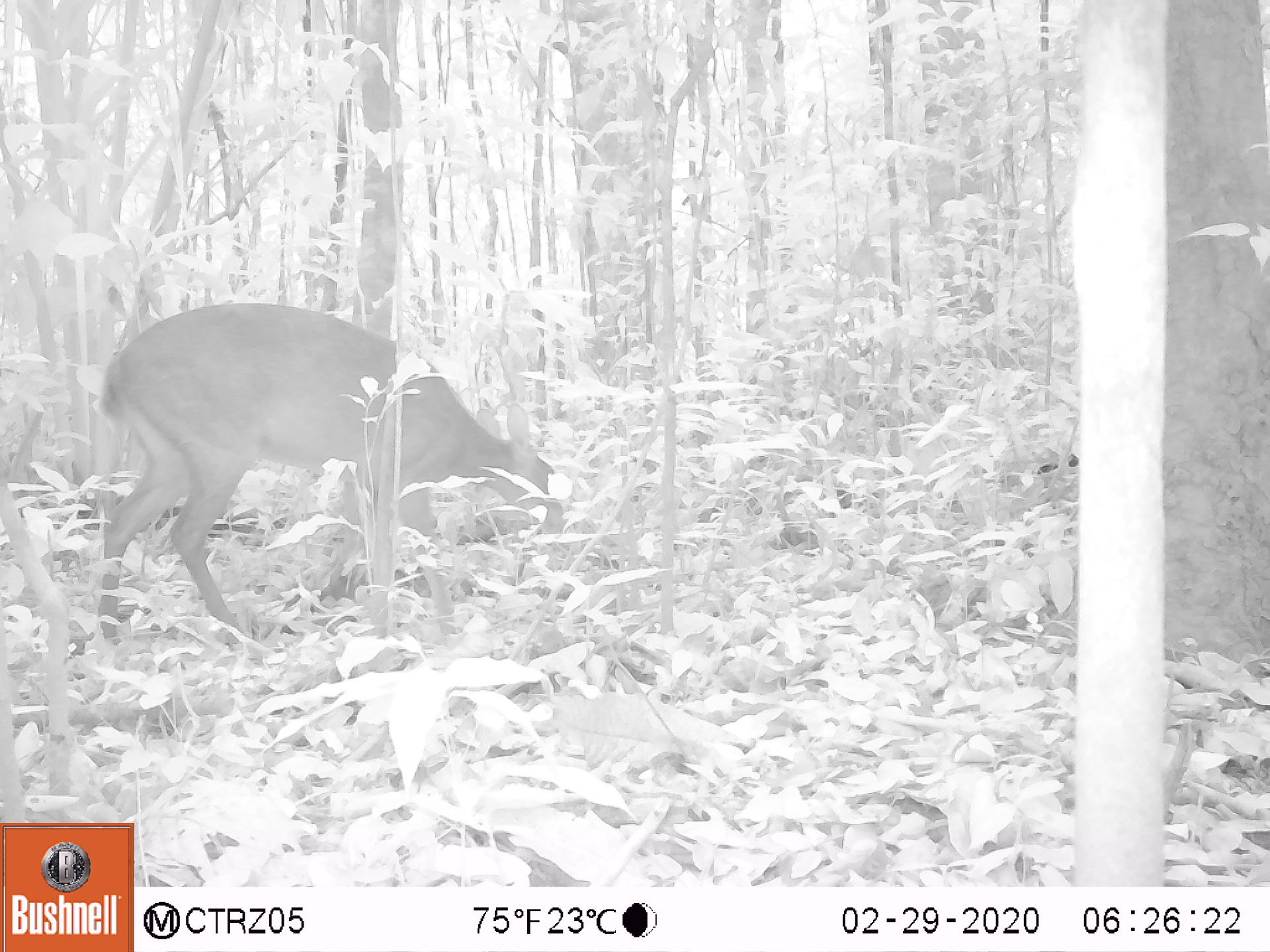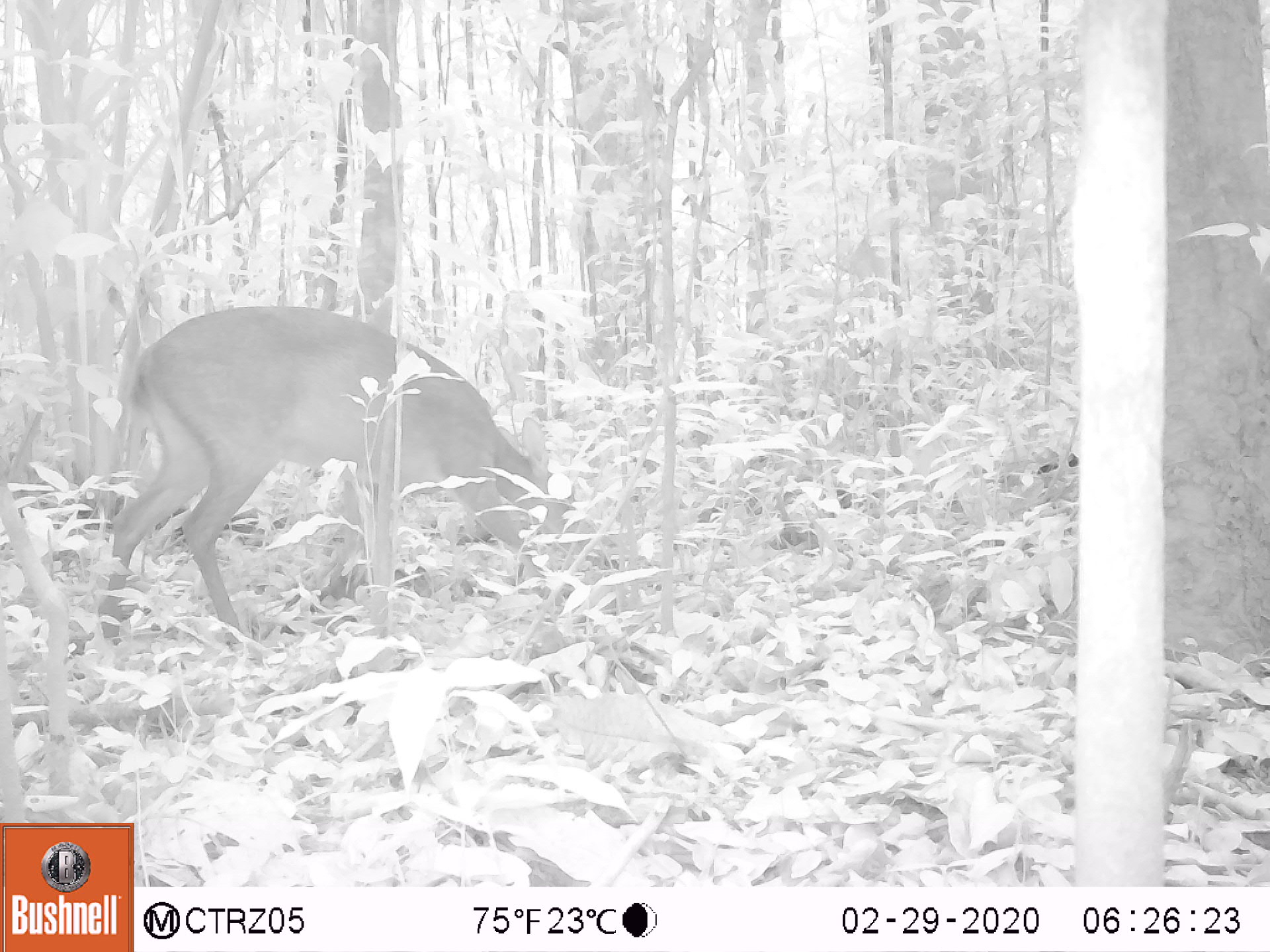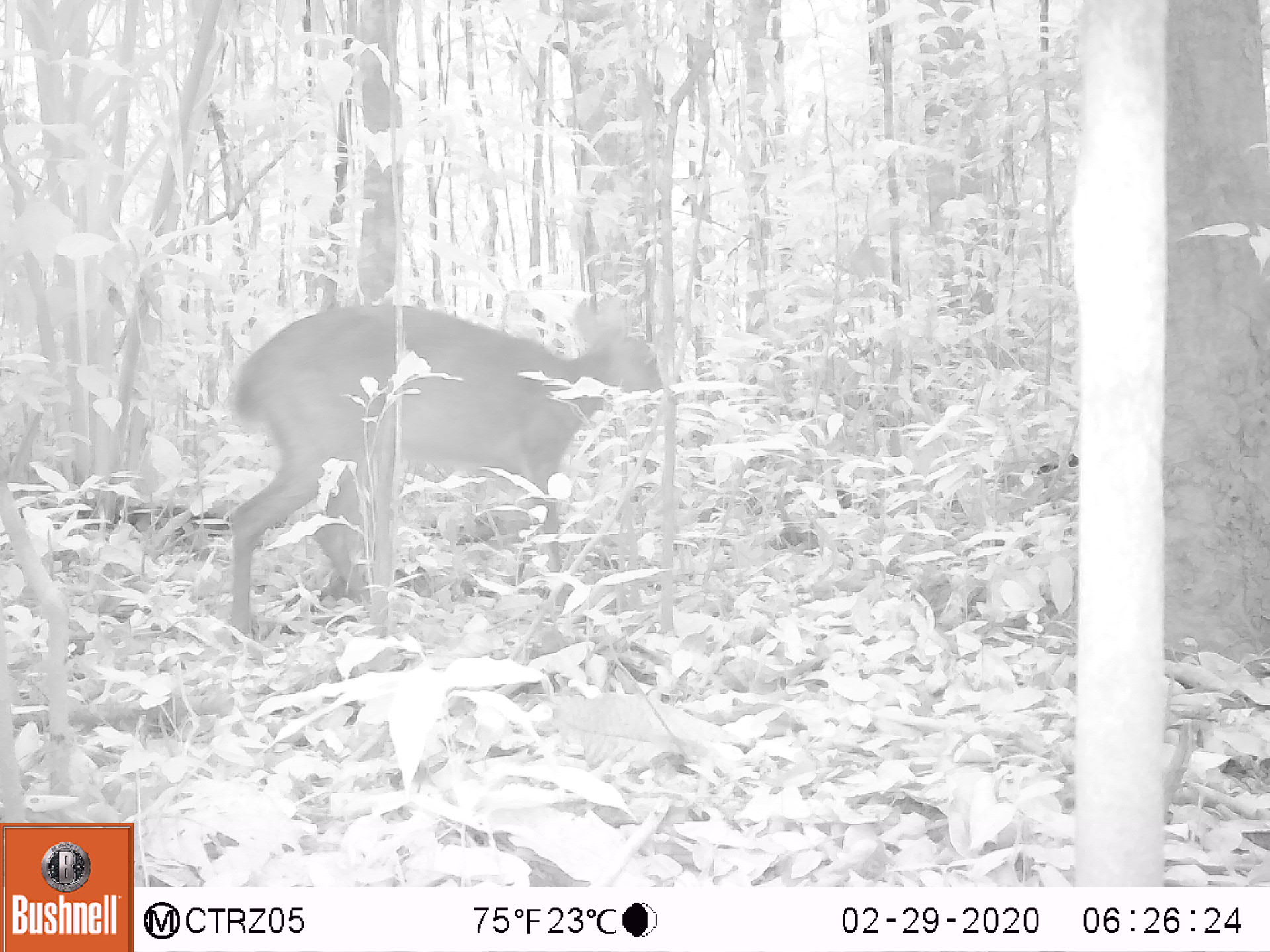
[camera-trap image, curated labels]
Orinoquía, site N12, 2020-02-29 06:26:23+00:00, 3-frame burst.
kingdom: Animalia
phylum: Chordata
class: Mammalia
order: Artiodactyla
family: Cervidae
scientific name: Cervidae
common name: deer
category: unknown cervid